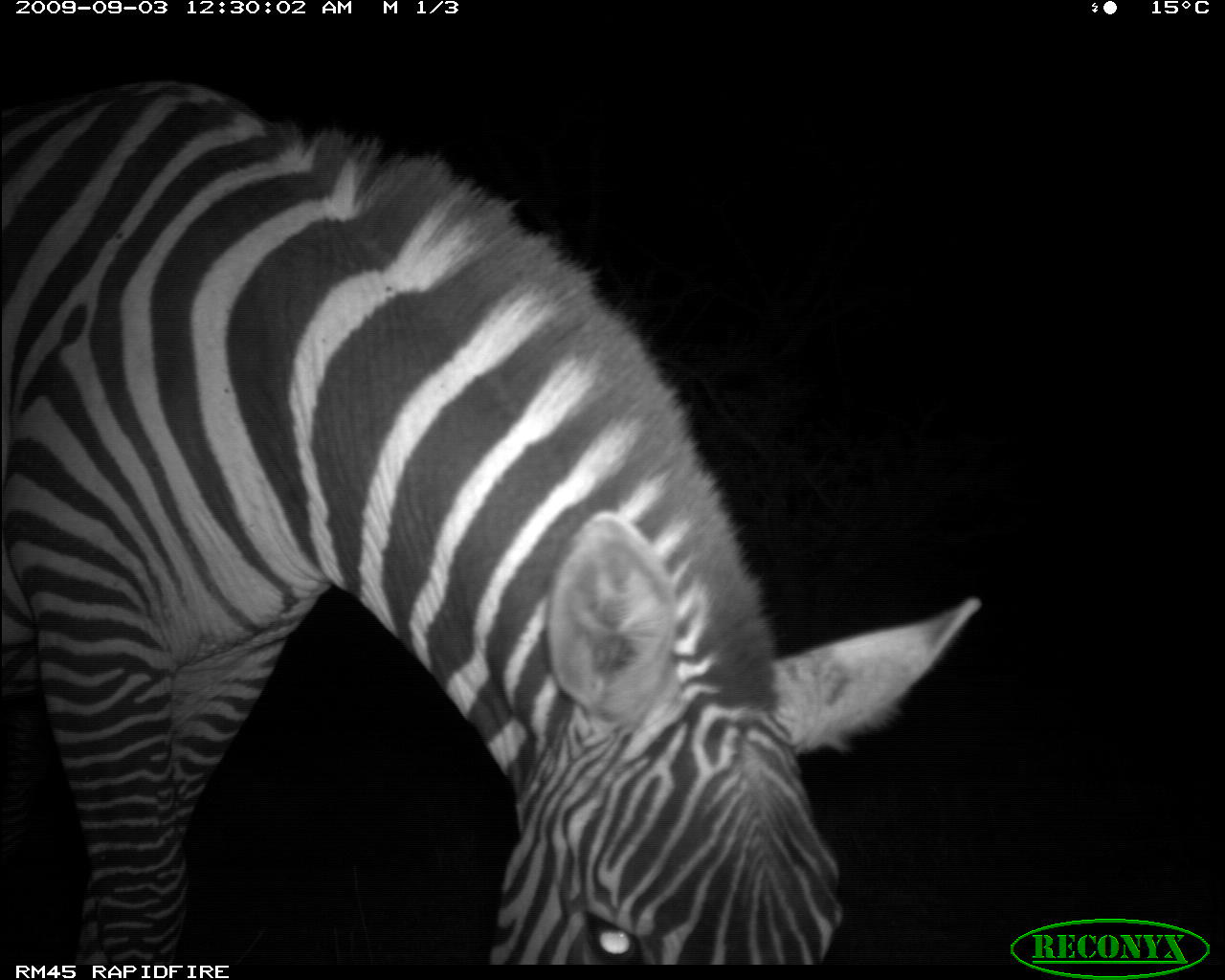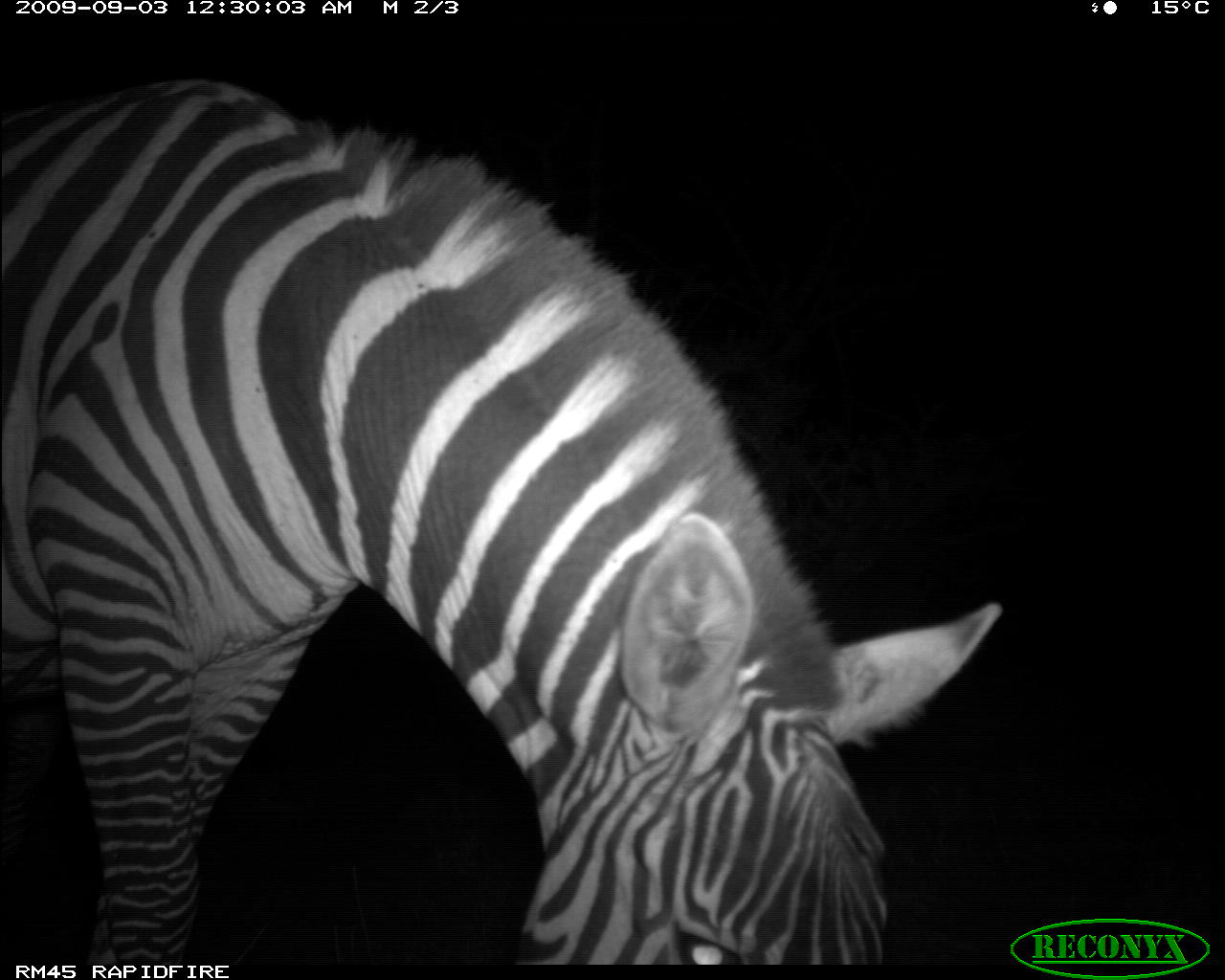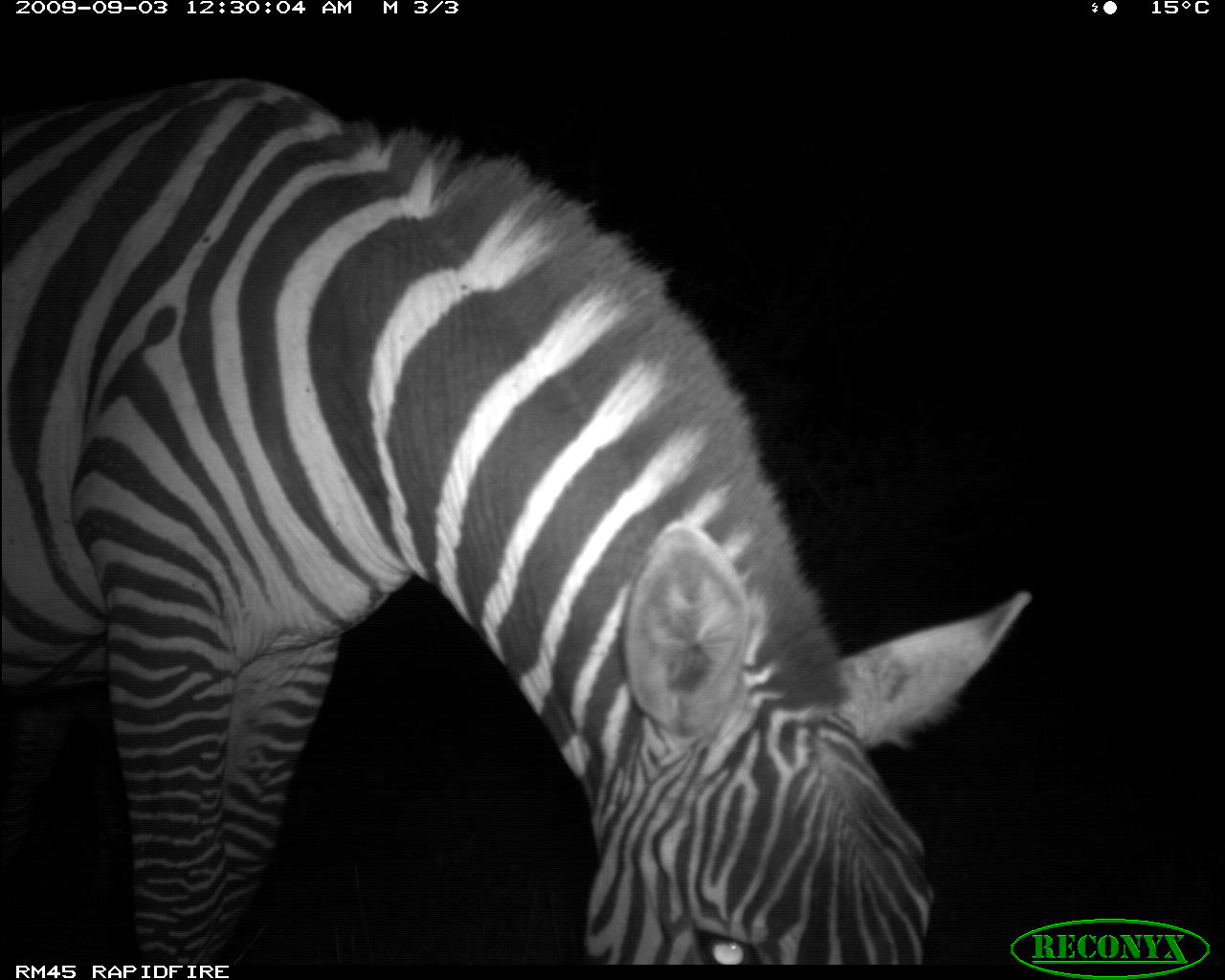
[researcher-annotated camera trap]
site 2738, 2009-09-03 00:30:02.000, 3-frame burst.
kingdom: Animalia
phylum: Chordata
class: Mammalia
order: Perissodactyla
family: Equidae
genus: Equus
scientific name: Equus quagga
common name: plains zebra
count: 2